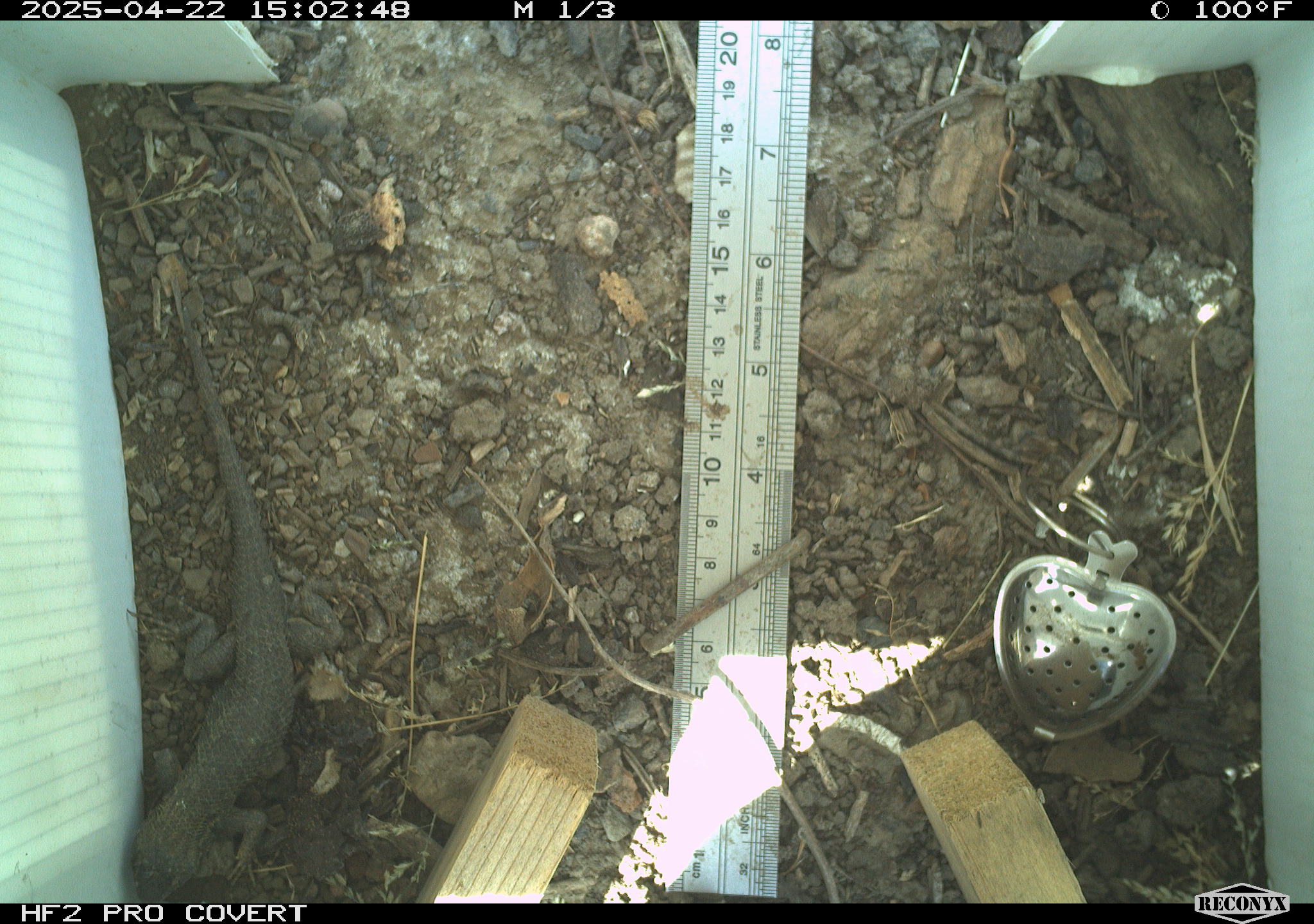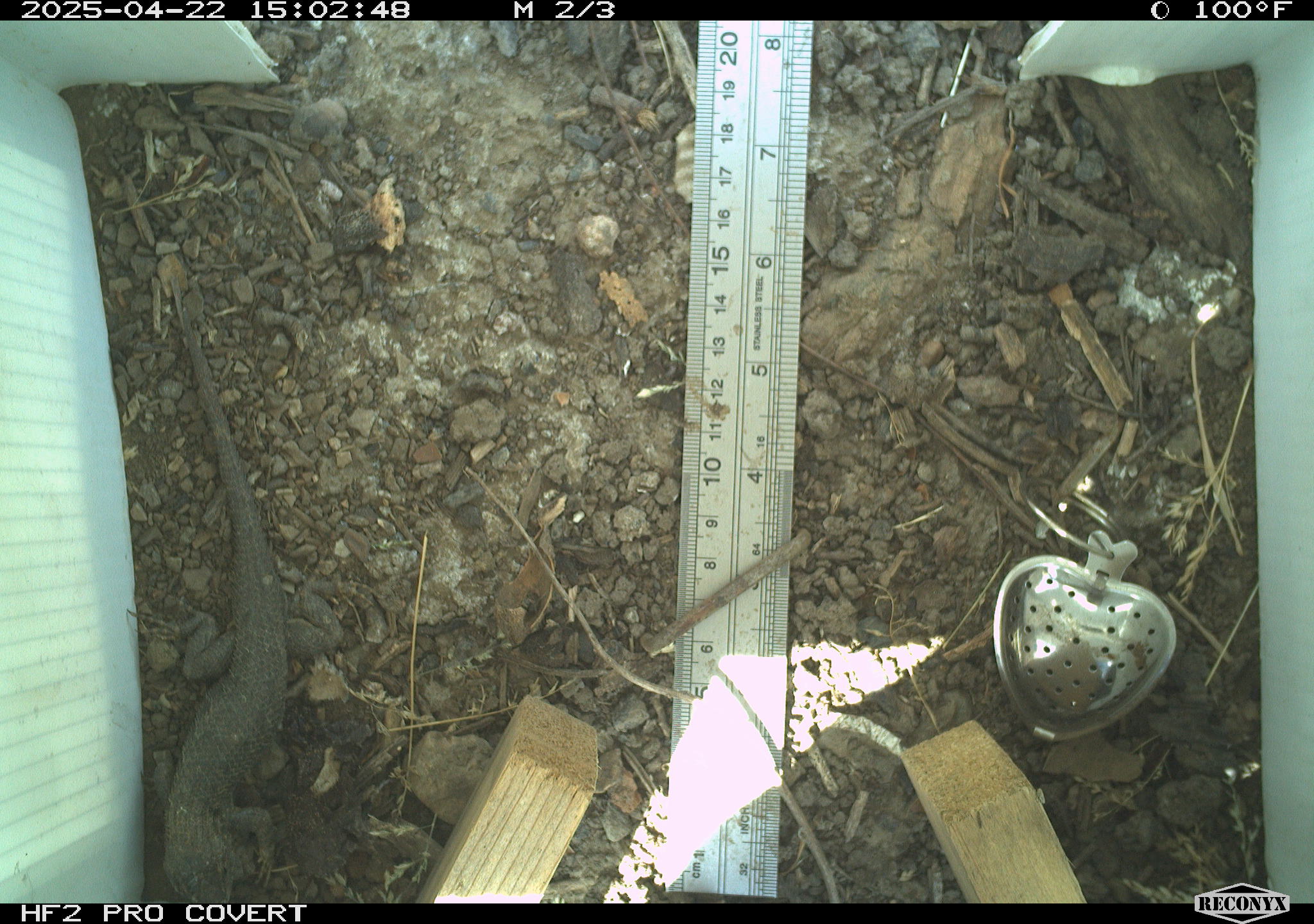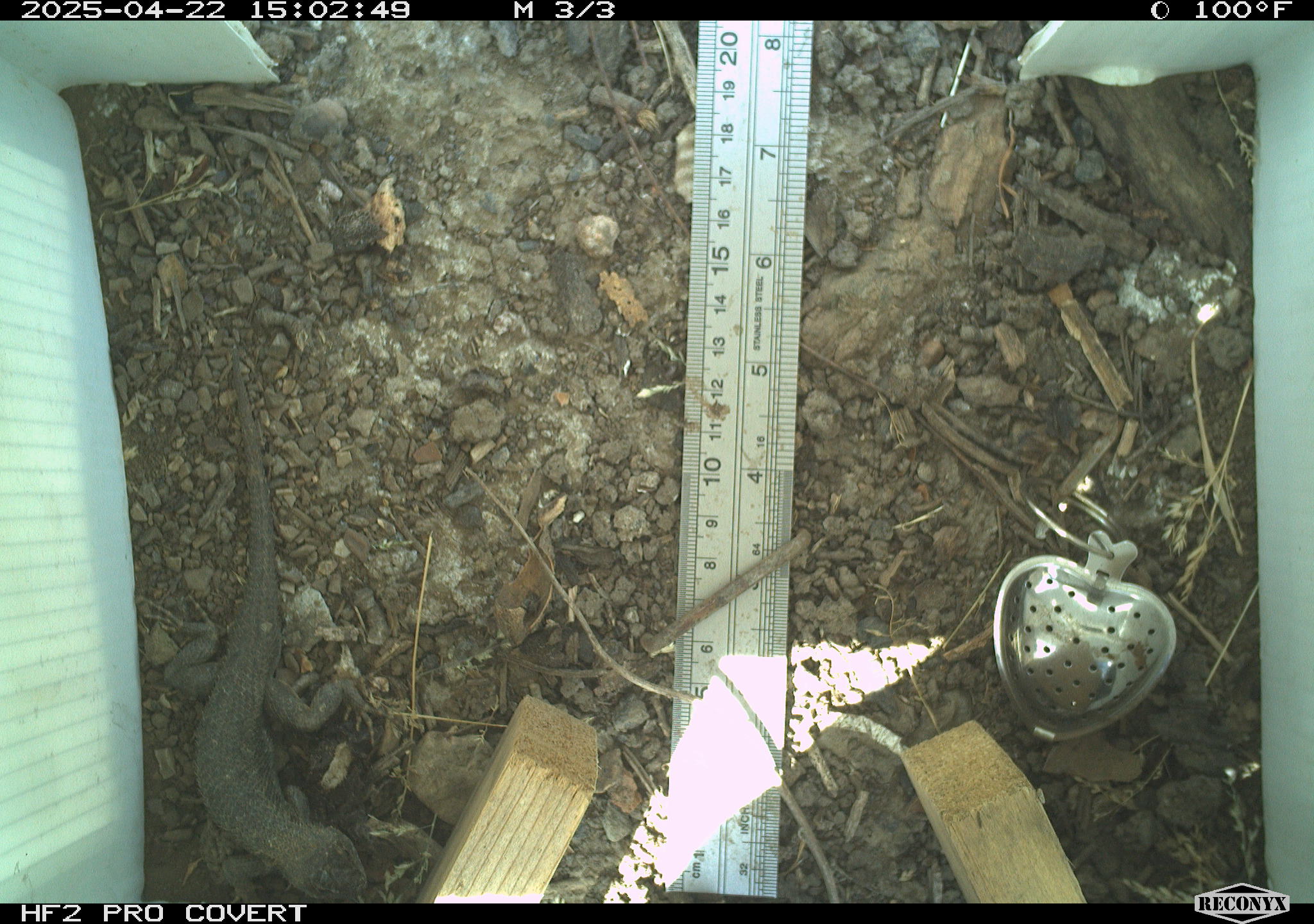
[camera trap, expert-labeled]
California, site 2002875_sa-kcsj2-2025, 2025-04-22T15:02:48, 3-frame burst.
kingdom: Animalia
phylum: Chordata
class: Reptilia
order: Squamata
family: Phrynosomatidae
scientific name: Phrynosomatidae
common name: north american spiny lizards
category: sceloporus/uta species